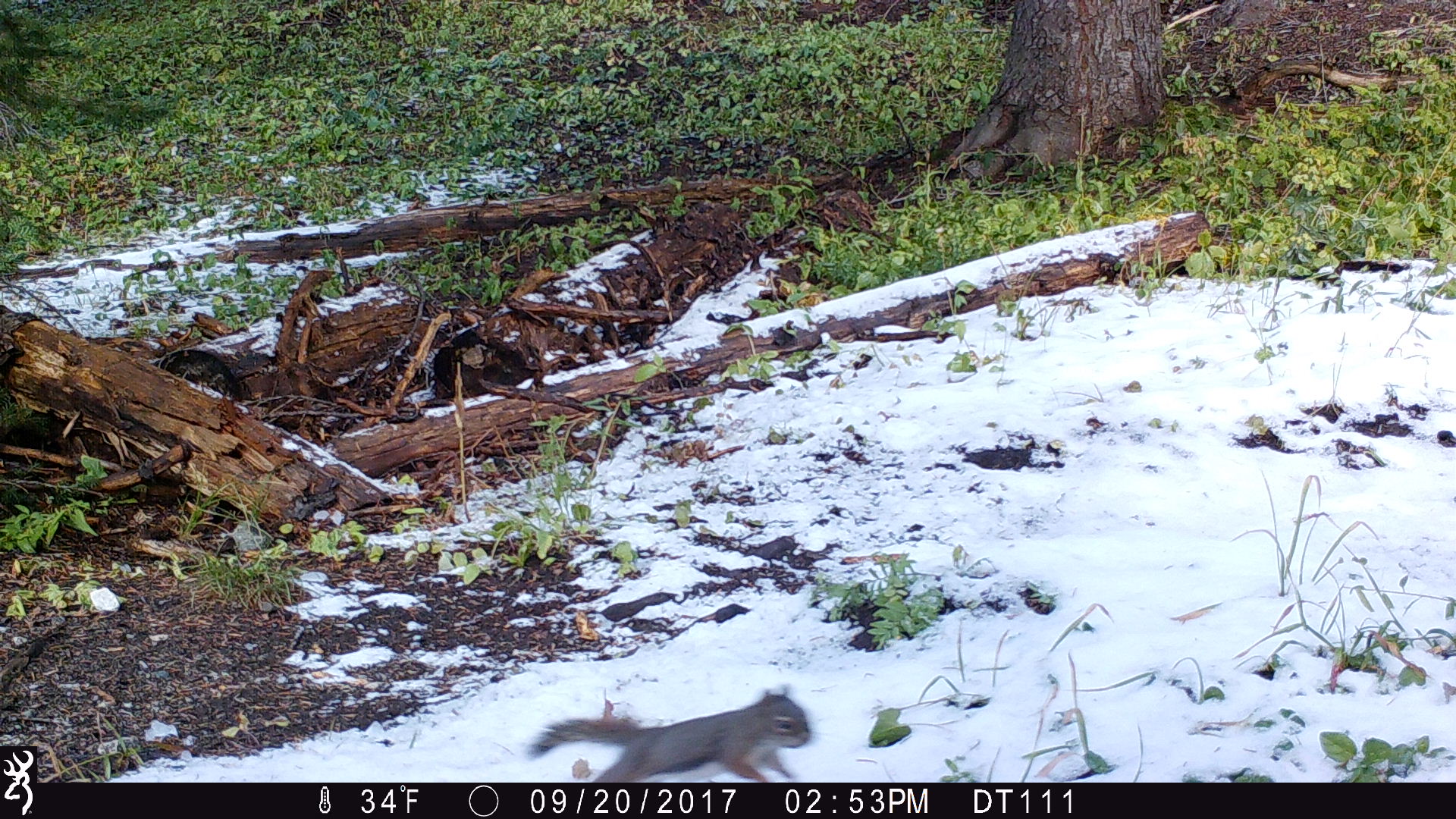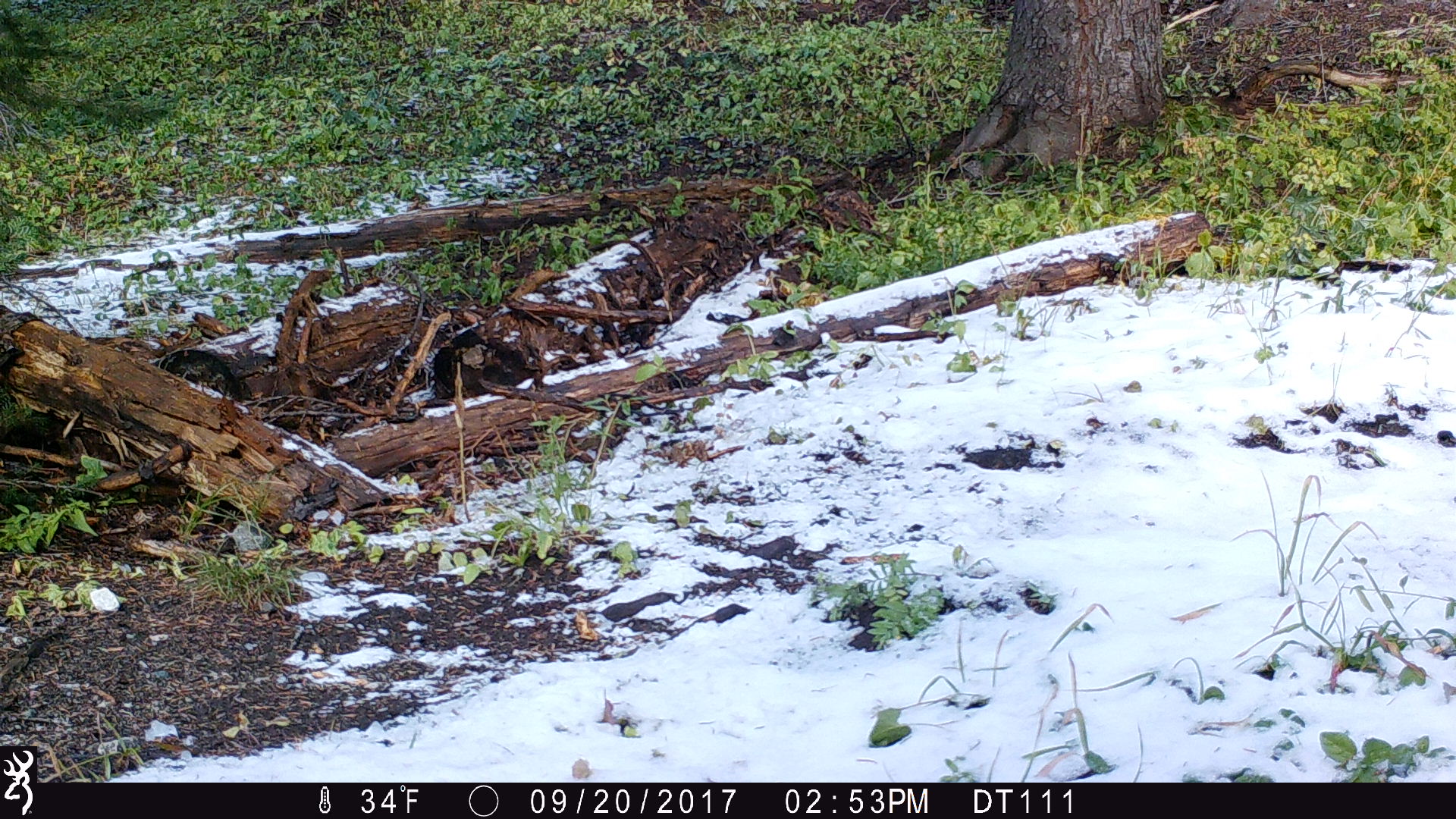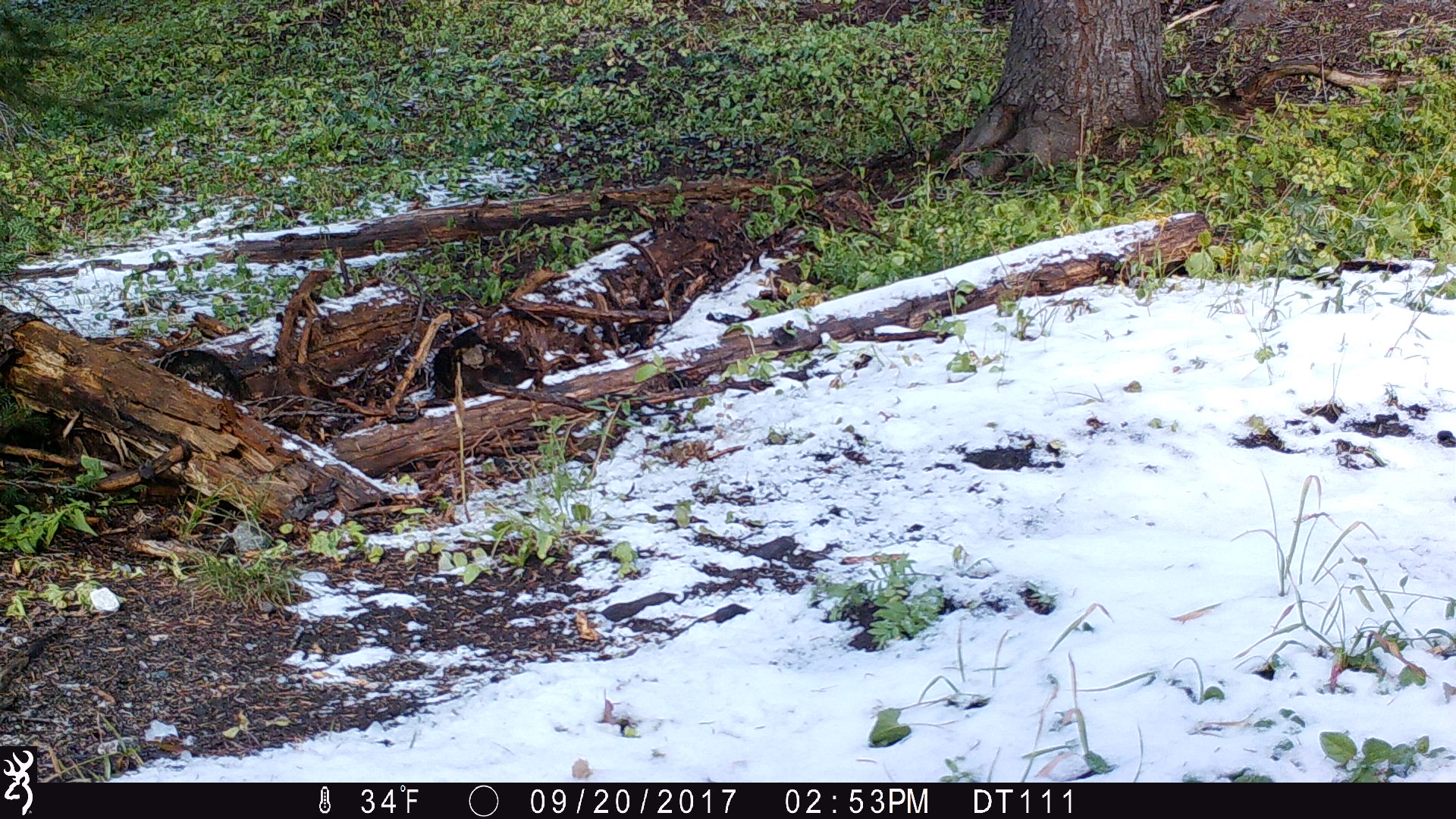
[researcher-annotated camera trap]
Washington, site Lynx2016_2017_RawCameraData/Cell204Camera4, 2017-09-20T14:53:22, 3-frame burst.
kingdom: Animalia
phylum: Chordata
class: Mammalia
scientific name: Mammalia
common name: small mammal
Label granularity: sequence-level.